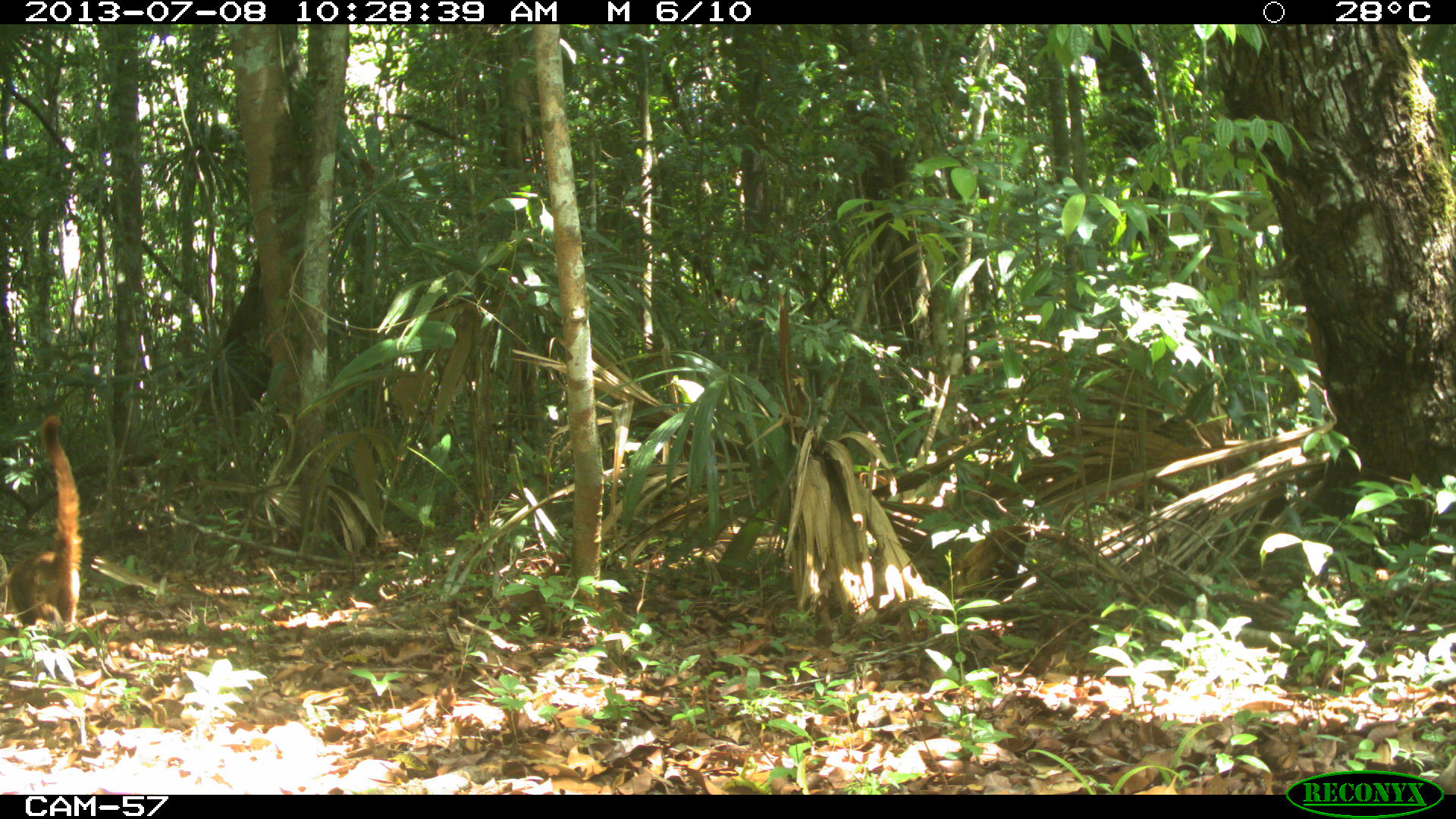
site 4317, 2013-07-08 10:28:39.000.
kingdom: Animalia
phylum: Chordata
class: Mammalia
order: Carnivora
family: Procyonidae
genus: Nasua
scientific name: Nasua narica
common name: white-nosed coati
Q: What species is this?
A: Nasua narica (white-nosed coati).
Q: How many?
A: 2.